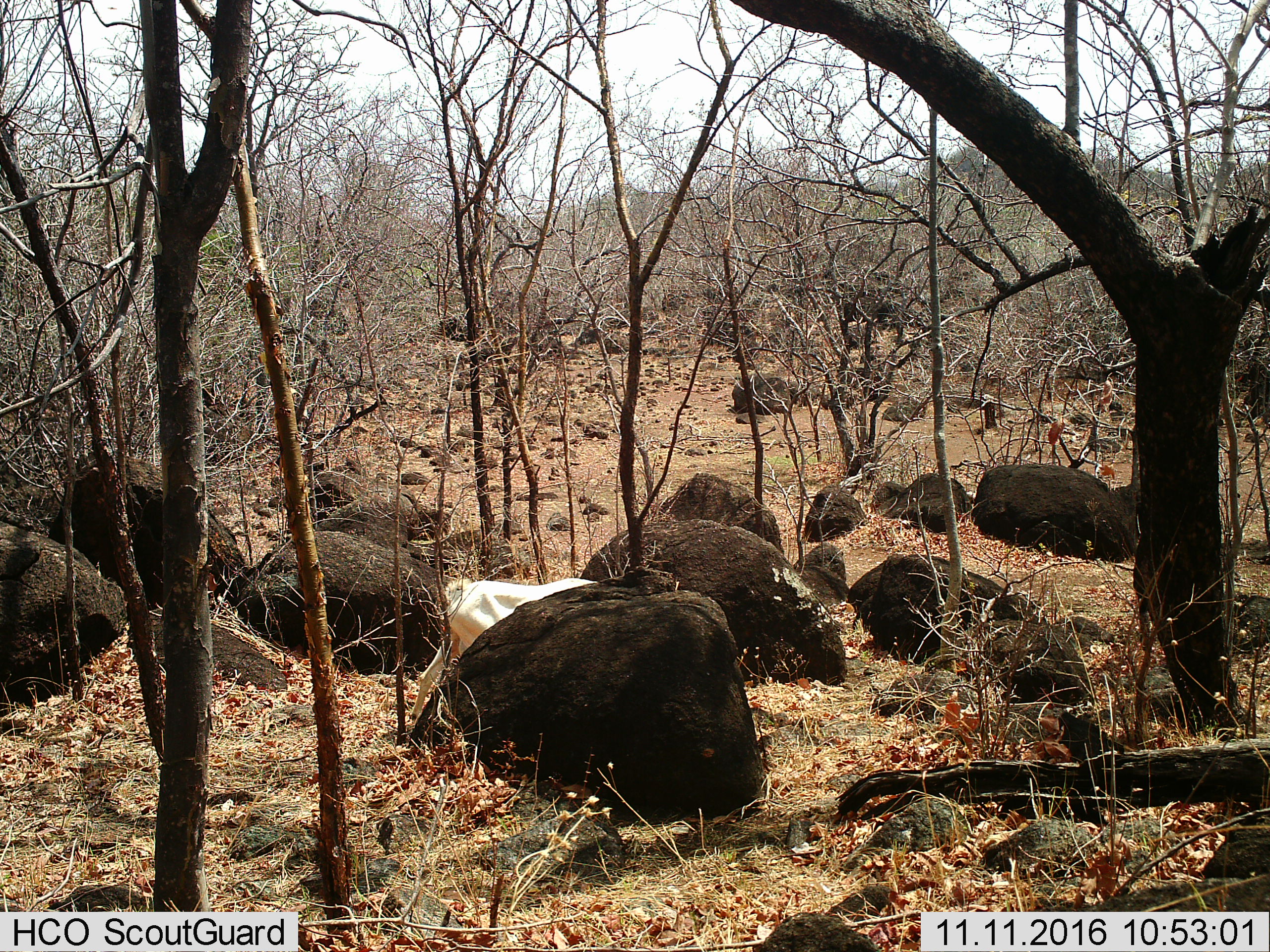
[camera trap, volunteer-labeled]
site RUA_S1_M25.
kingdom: Animalia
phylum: Chordata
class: Mammalia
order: Artiodactyla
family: Bovidae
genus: Bos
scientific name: Bos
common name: cattle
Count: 1.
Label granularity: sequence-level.